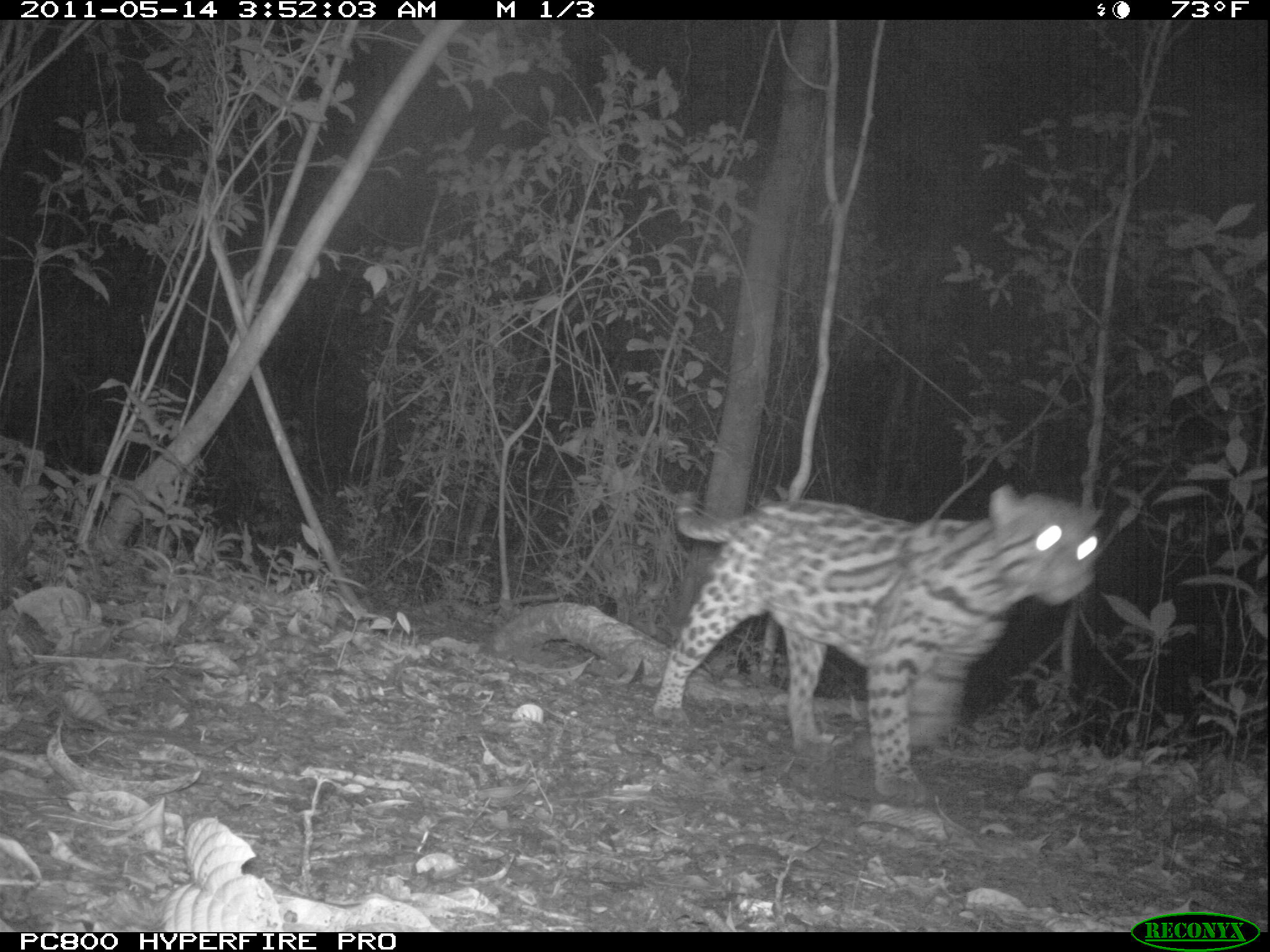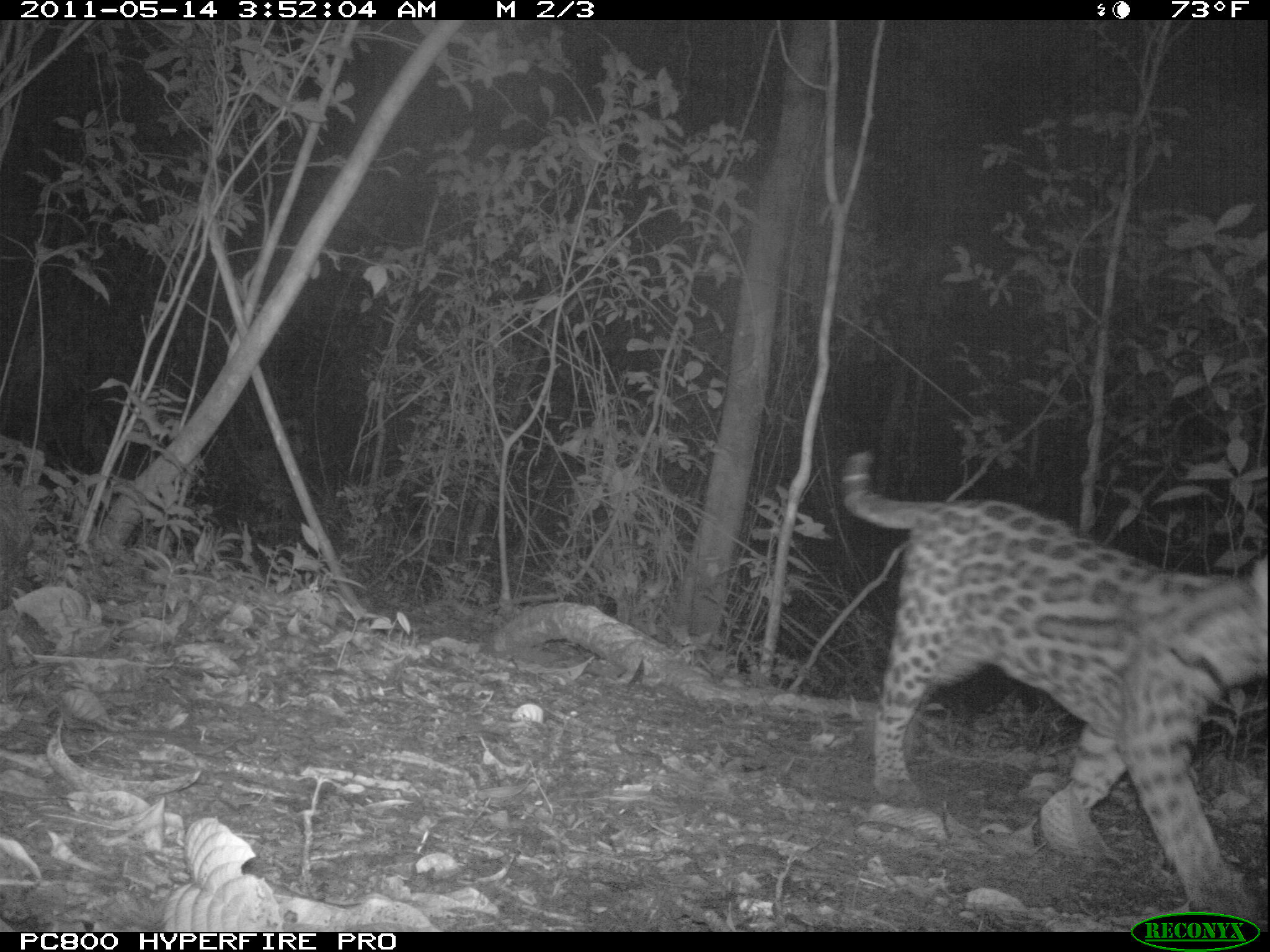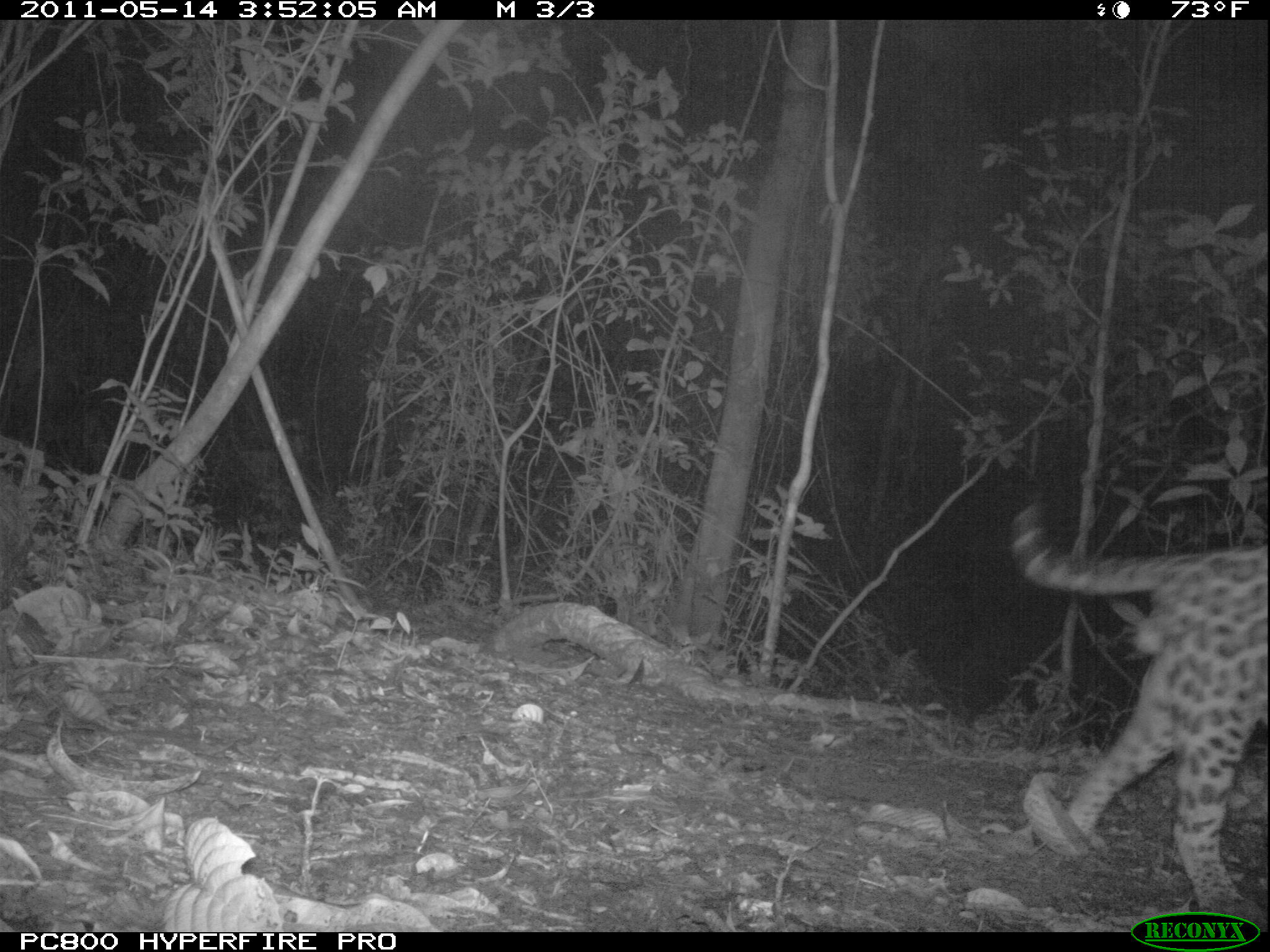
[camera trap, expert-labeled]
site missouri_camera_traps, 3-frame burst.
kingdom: Animalia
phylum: Chordata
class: Mammalia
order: Carnivora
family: Felidae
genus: Leopardus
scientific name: Leopardus pardalis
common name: ocelot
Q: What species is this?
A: Ocelot (Leopardus pardalis).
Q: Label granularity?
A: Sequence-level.